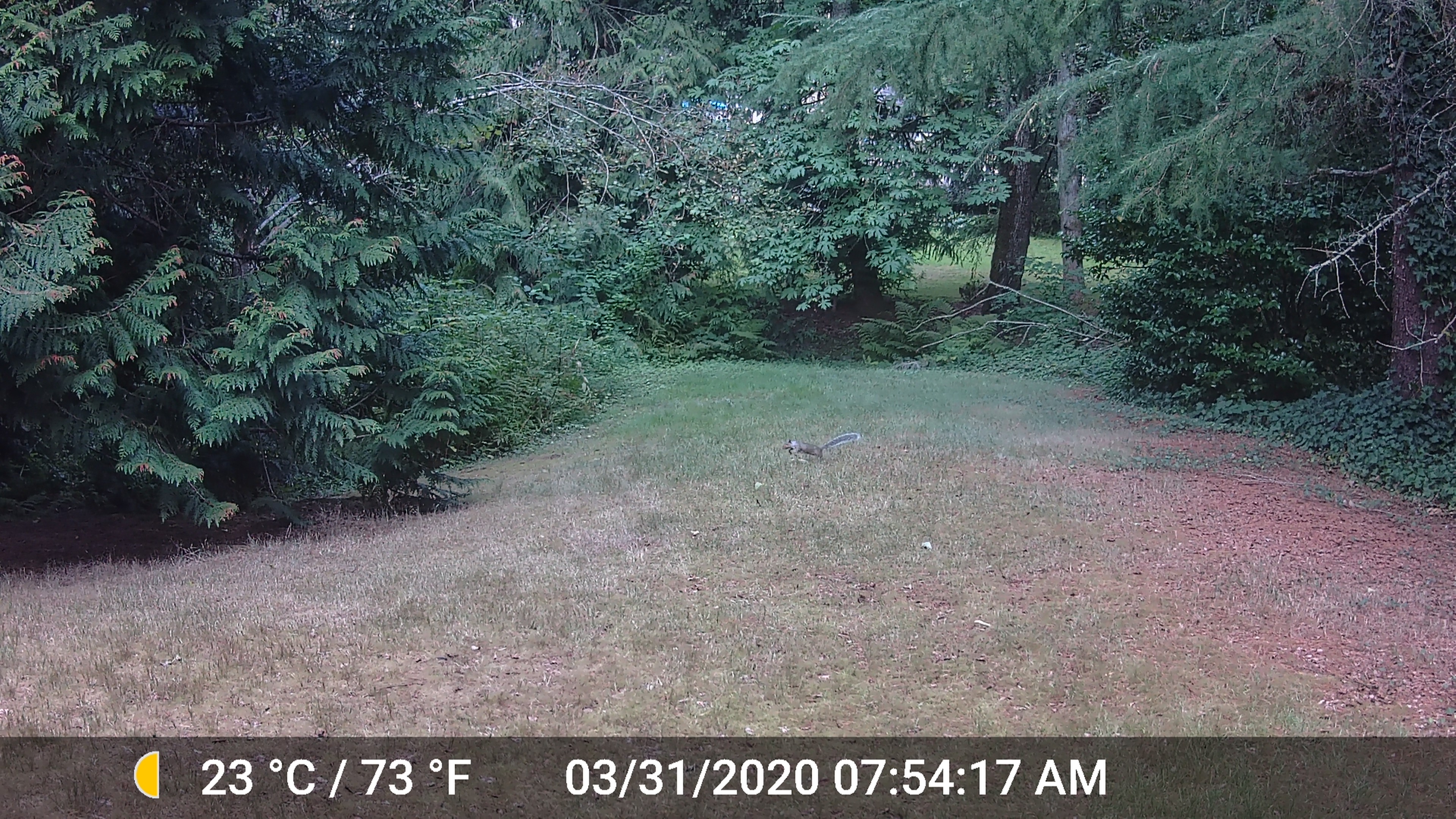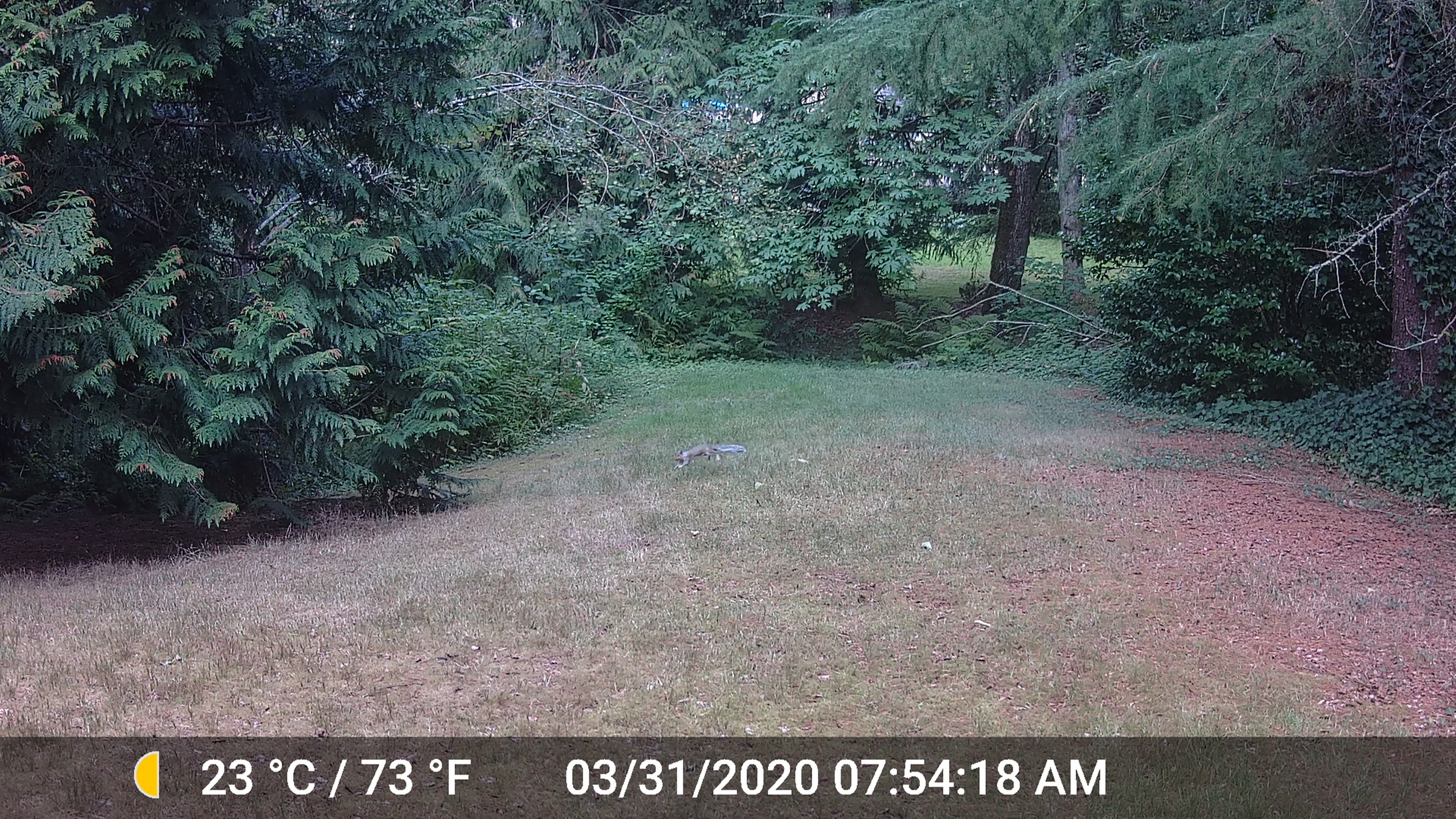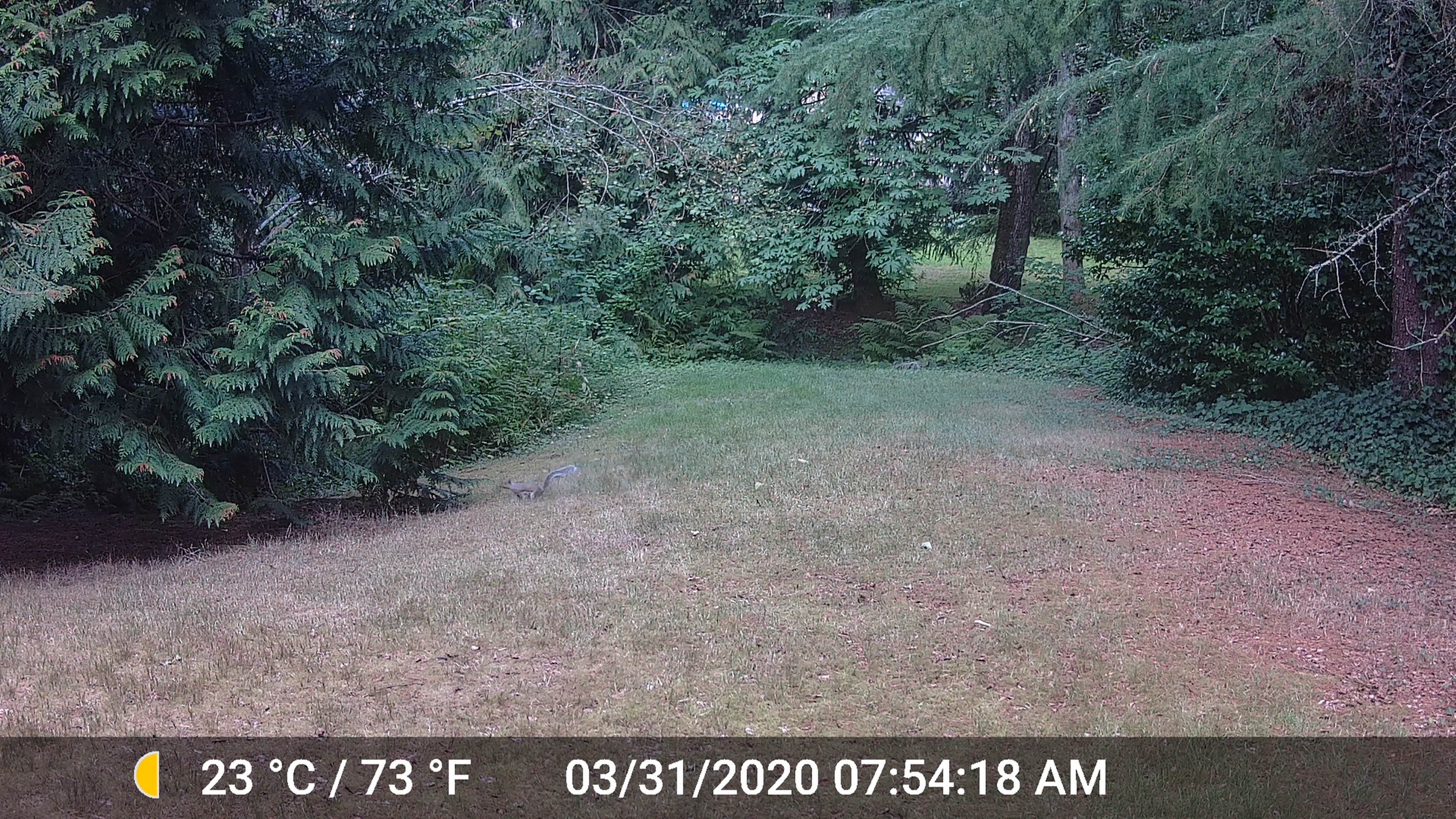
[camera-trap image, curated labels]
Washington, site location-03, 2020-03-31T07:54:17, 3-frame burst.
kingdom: Animalia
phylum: Chordata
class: Mammalia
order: Rodentia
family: Sciuridae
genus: Sciurus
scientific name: Sciurus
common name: squirrel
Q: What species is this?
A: Squirrel (Sciurus).